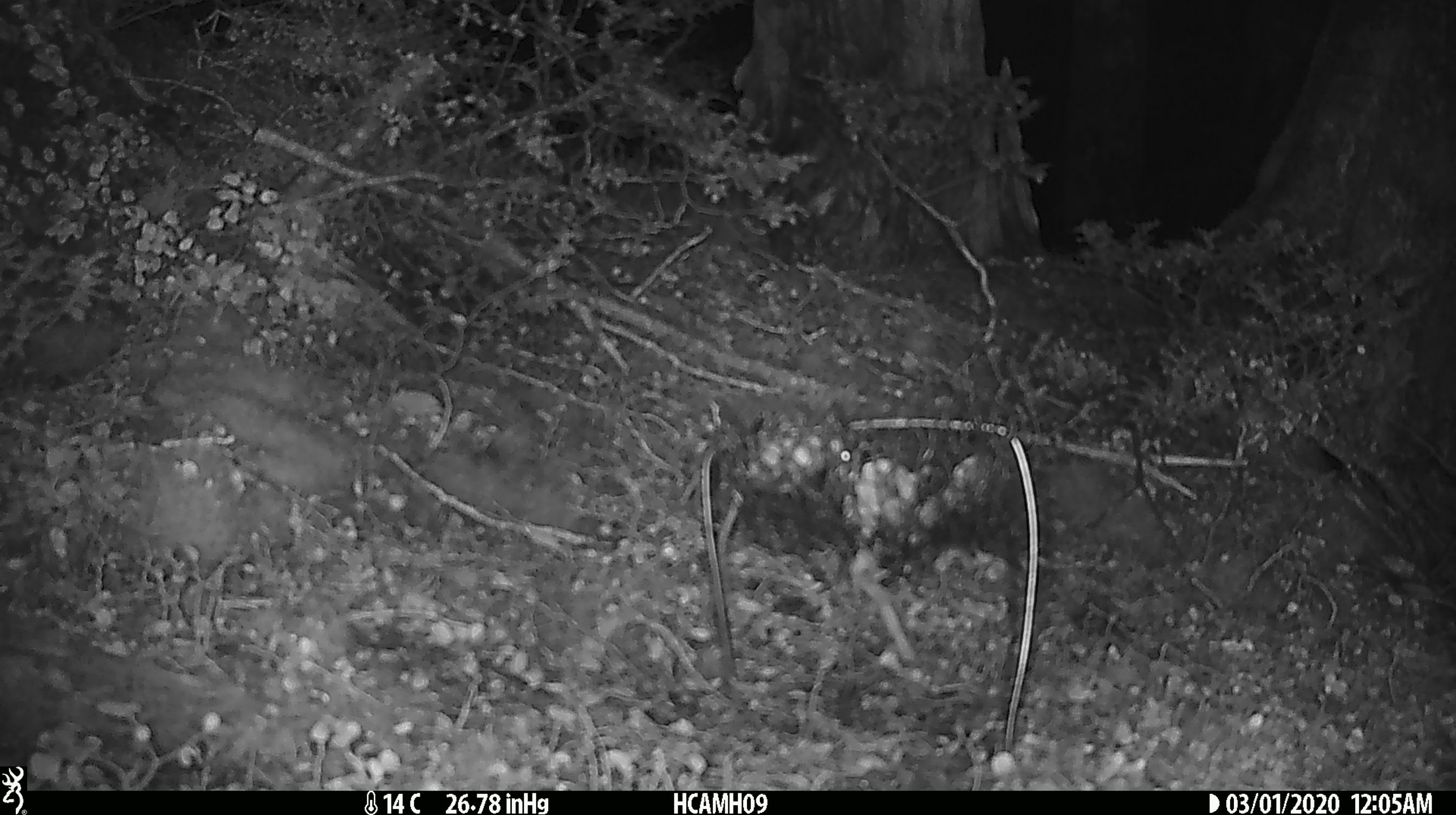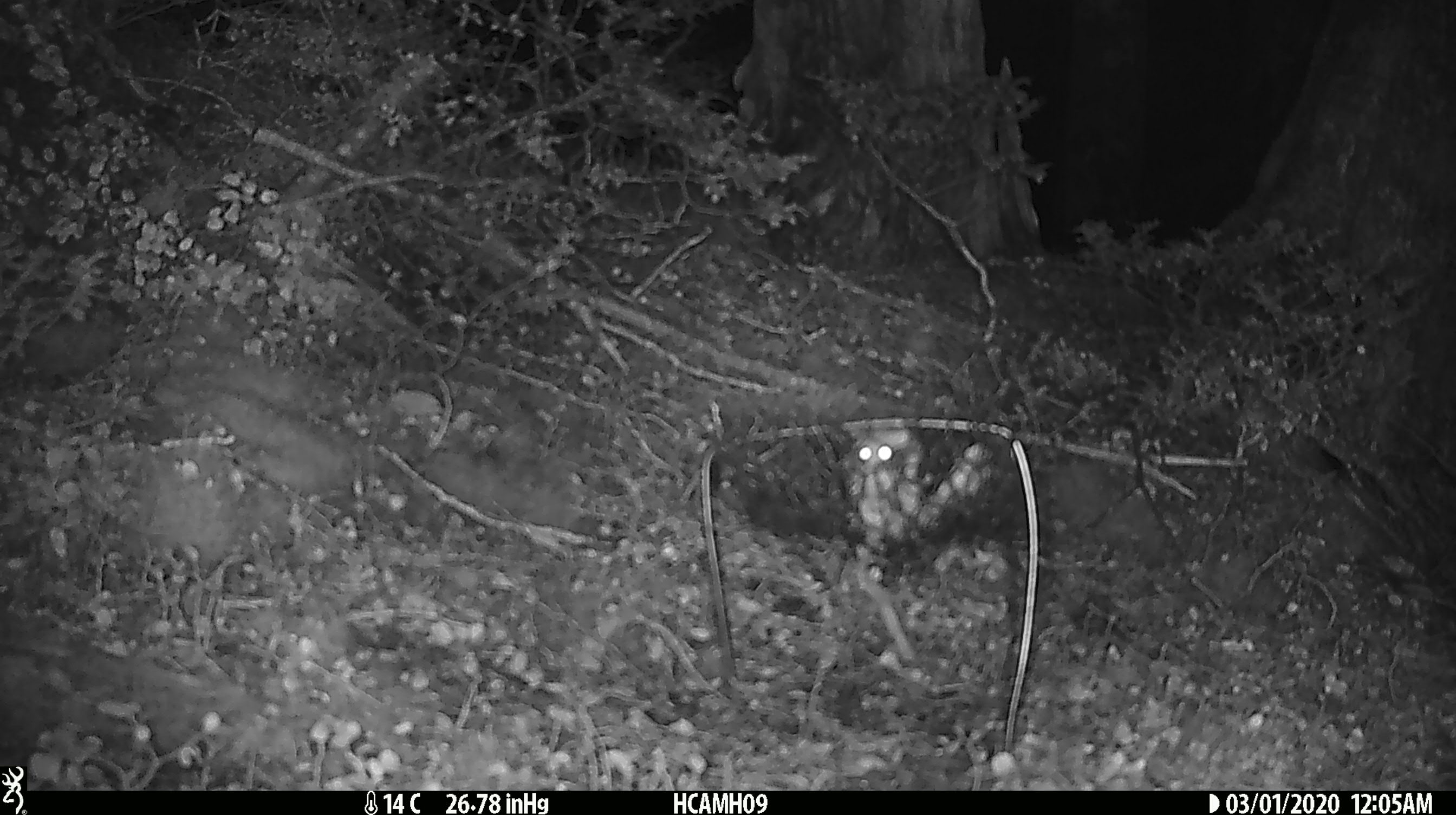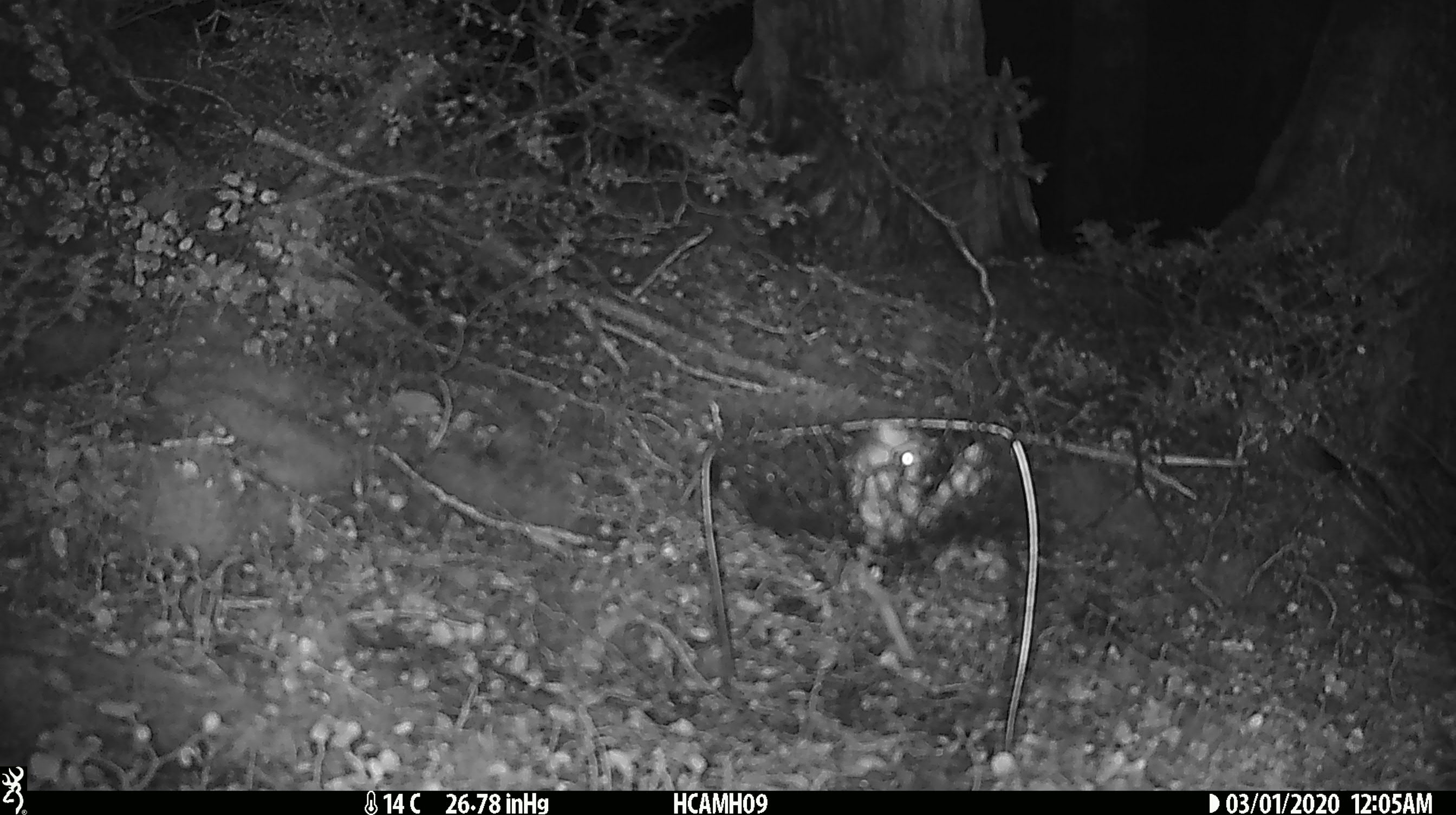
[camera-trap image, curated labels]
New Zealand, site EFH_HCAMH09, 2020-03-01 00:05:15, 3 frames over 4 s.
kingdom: Animalia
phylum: Chordata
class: Mammalia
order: Rodentia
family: Muridae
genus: Mus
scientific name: Mus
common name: mouse